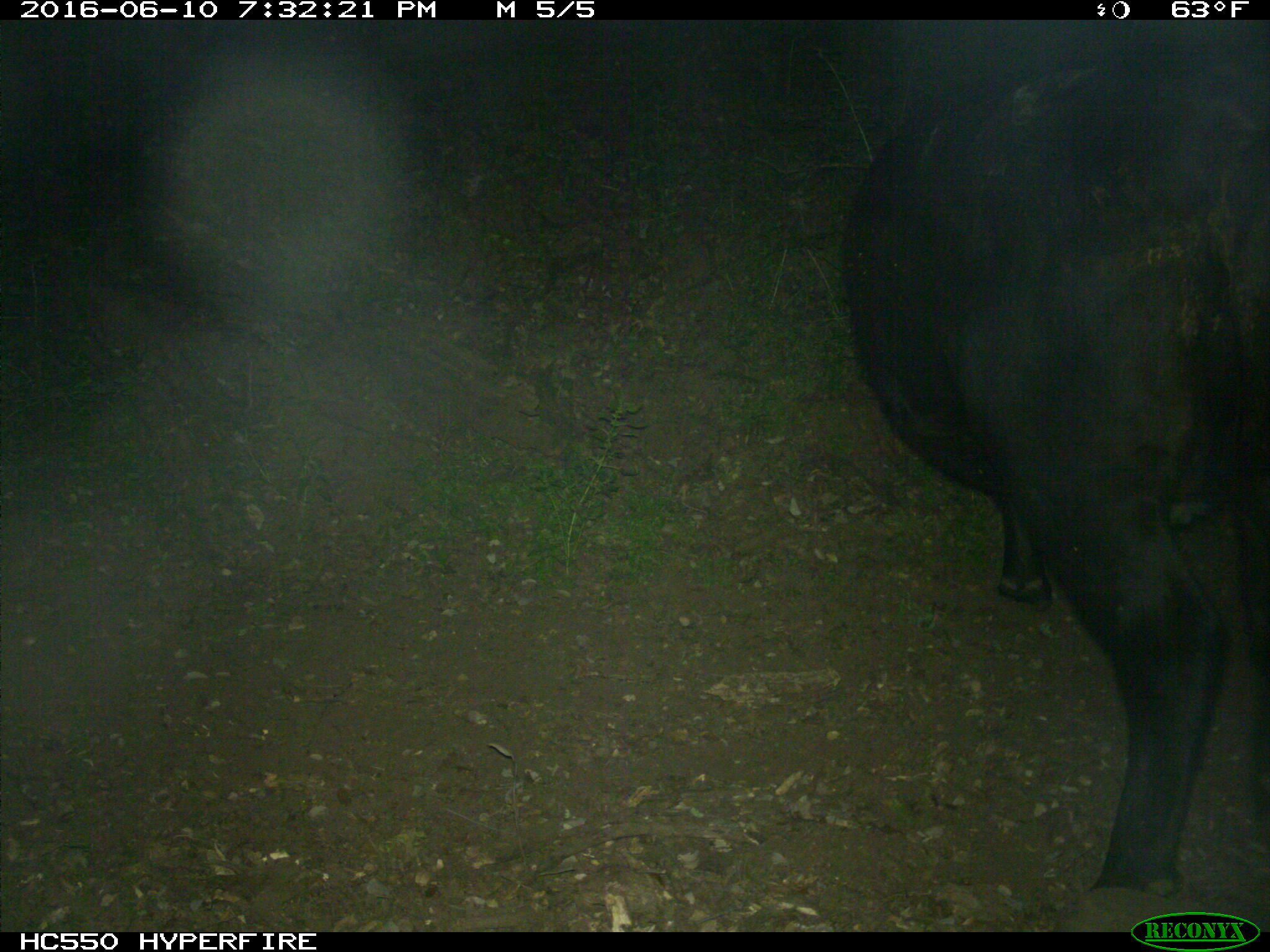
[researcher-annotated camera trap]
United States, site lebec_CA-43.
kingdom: Animalia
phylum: Chordata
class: Mammalia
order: Artiodactyla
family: Bovidae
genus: Bos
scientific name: Bos taurus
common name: domestic cow